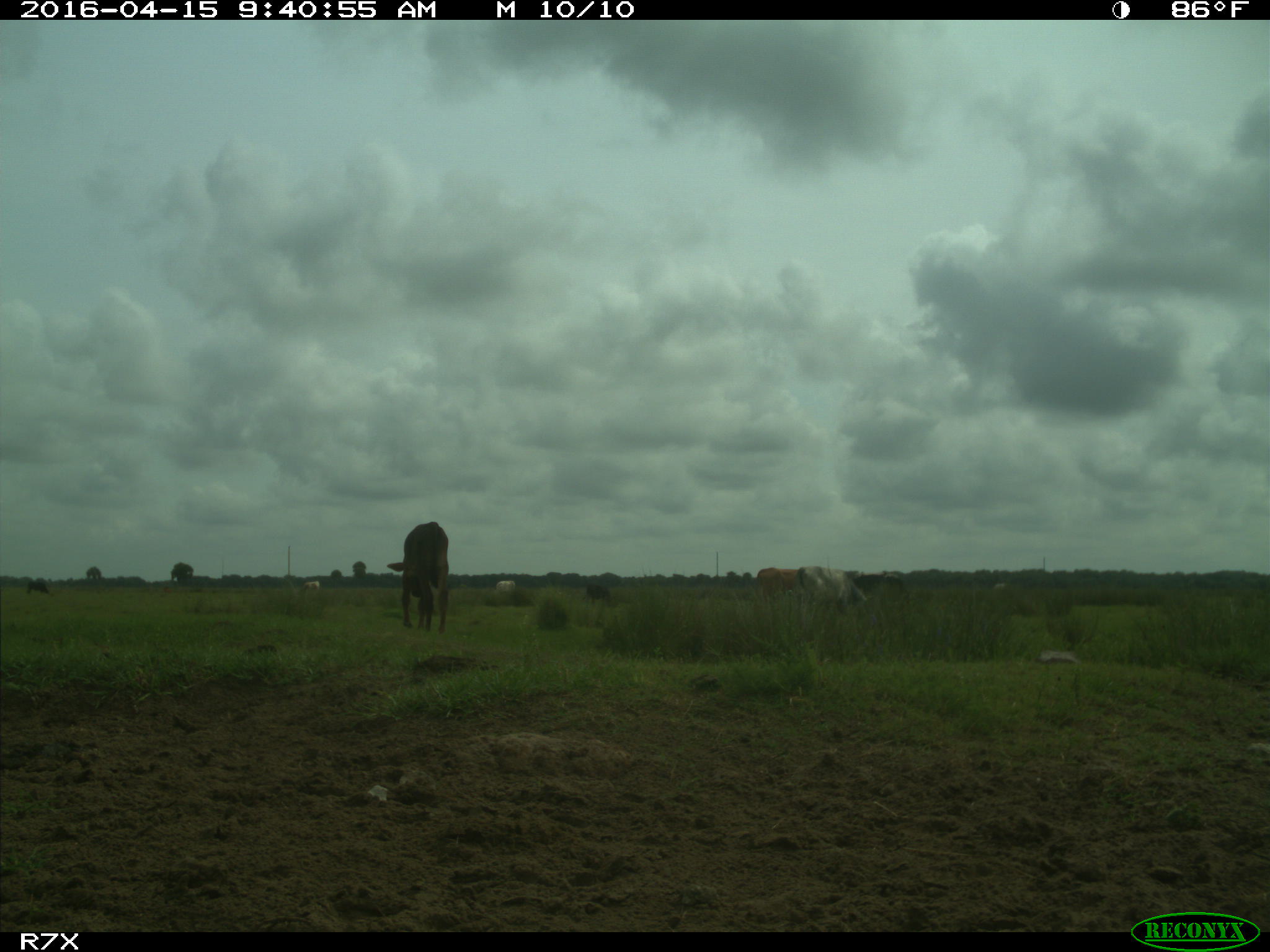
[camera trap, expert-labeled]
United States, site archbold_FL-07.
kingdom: Animalia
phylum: Chordata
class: Mammalia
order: Artiodactyla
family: Bovidae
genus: Bos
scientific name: Bos taurus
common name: domestic cow